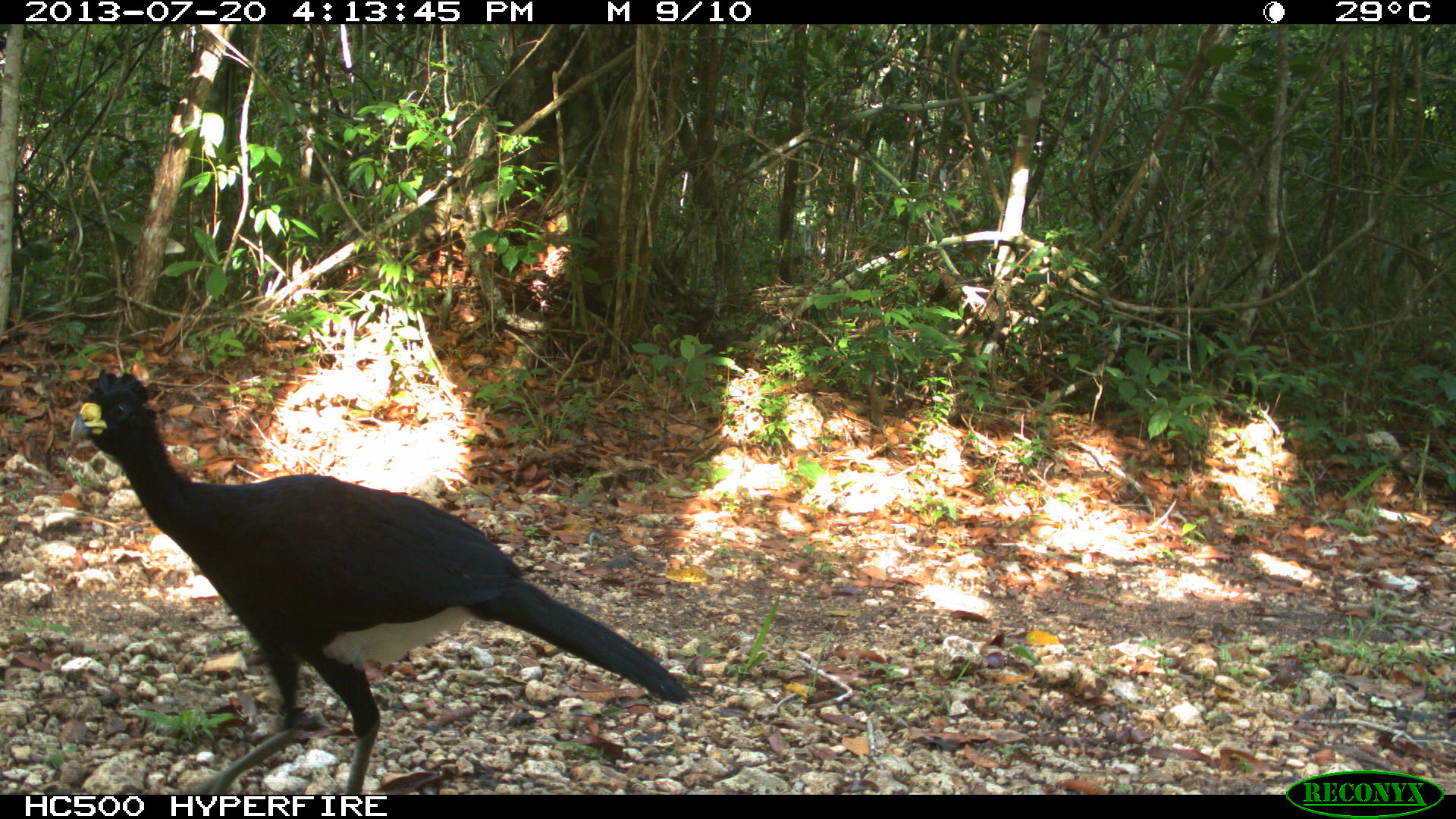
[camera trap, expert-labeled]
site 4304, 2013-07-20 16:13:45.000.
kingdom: Animalia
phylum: Chordata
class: Aves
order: Galliformes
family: Cracidae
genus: Crax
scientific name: Crax rubra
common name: great curassow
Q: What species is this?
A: Crax rubra (great curassow).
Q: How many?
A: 3.